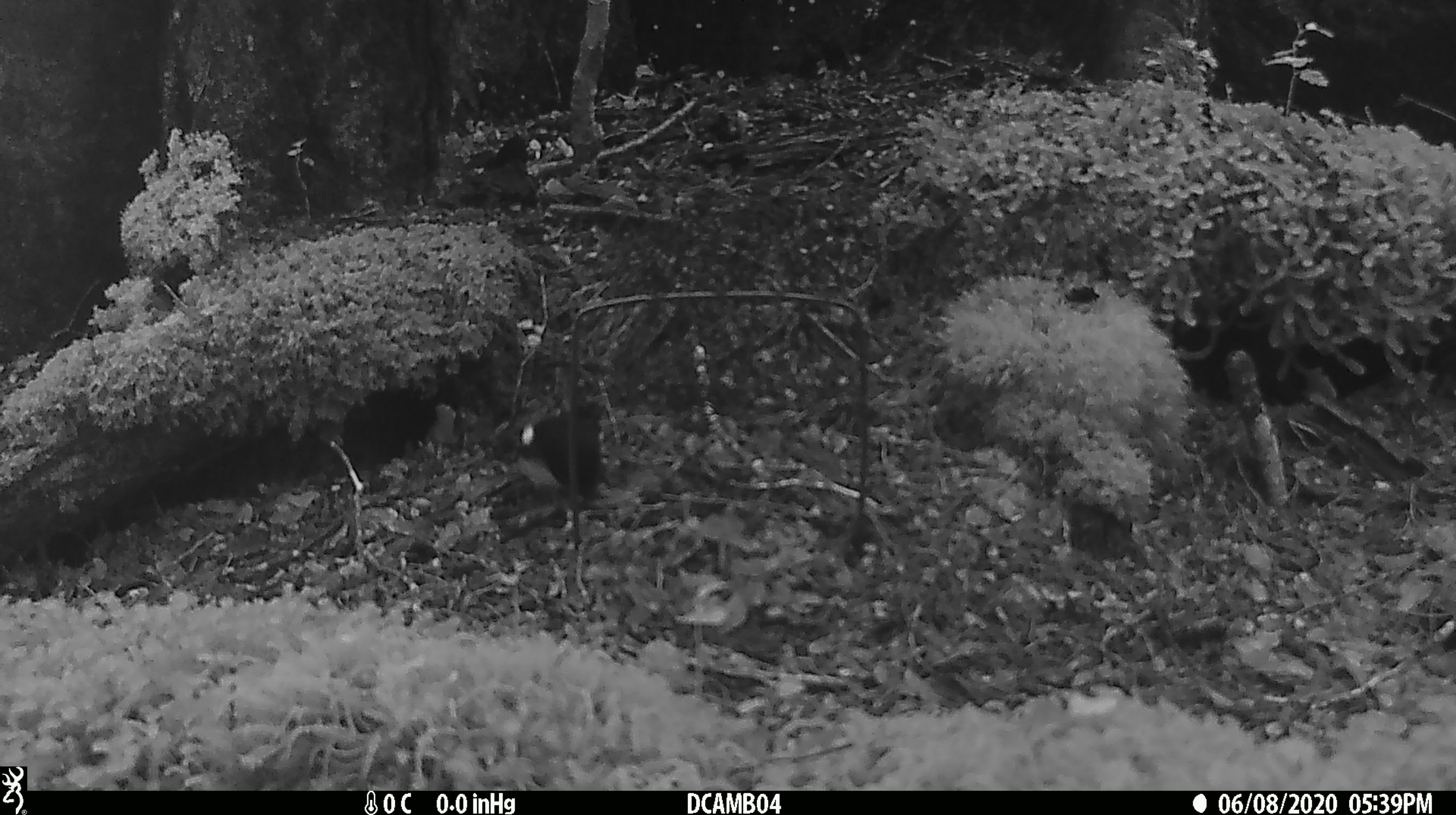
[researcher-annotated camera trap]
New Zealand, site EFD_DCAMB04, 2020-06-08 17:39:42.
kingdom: Animalia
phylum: Chordata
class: Aves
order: Passeriformes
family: Petroicidae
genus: Petroica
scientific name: Petroica macrocephala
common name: tomtit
Tomtit (Petroica macrocephala).